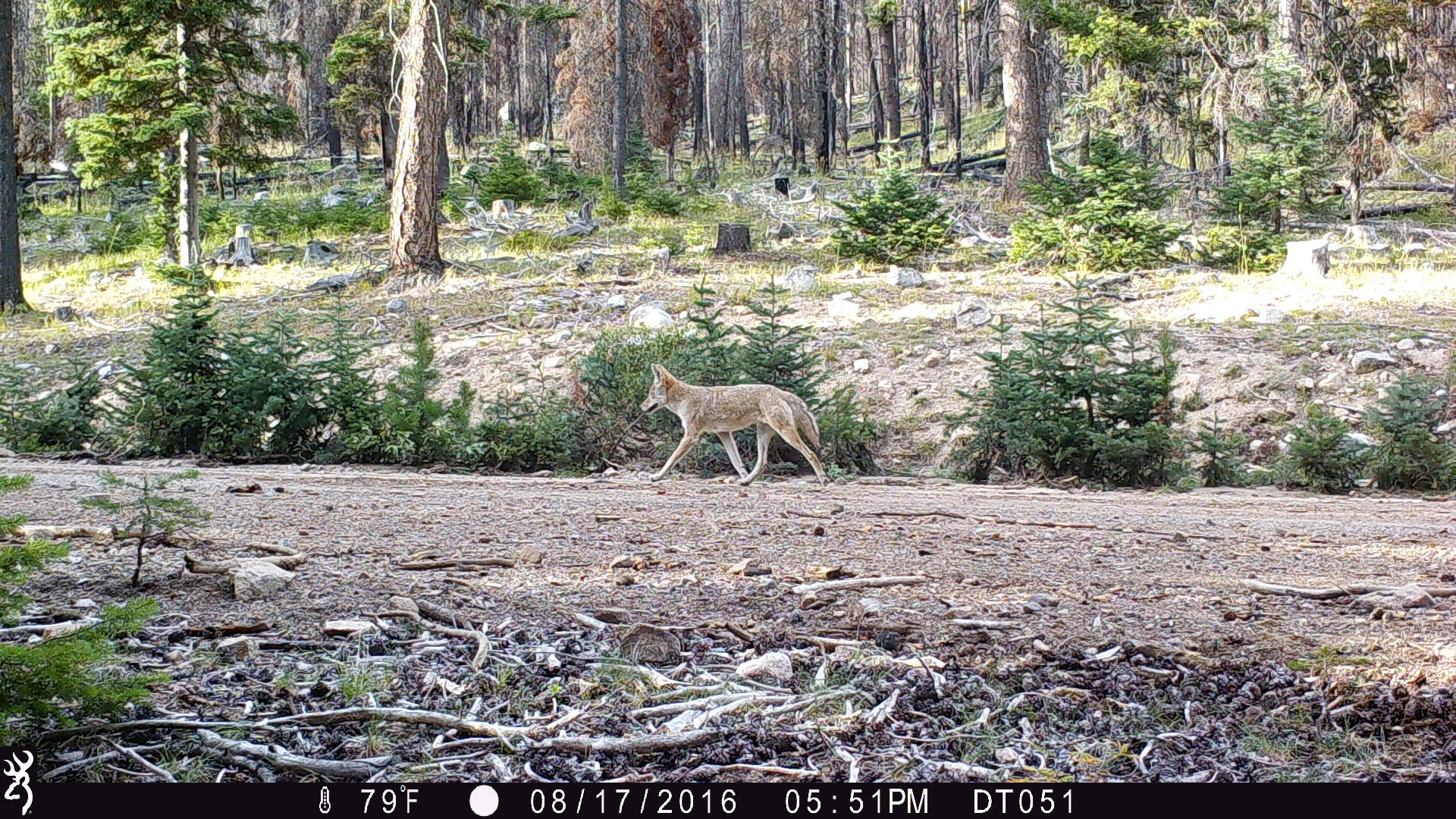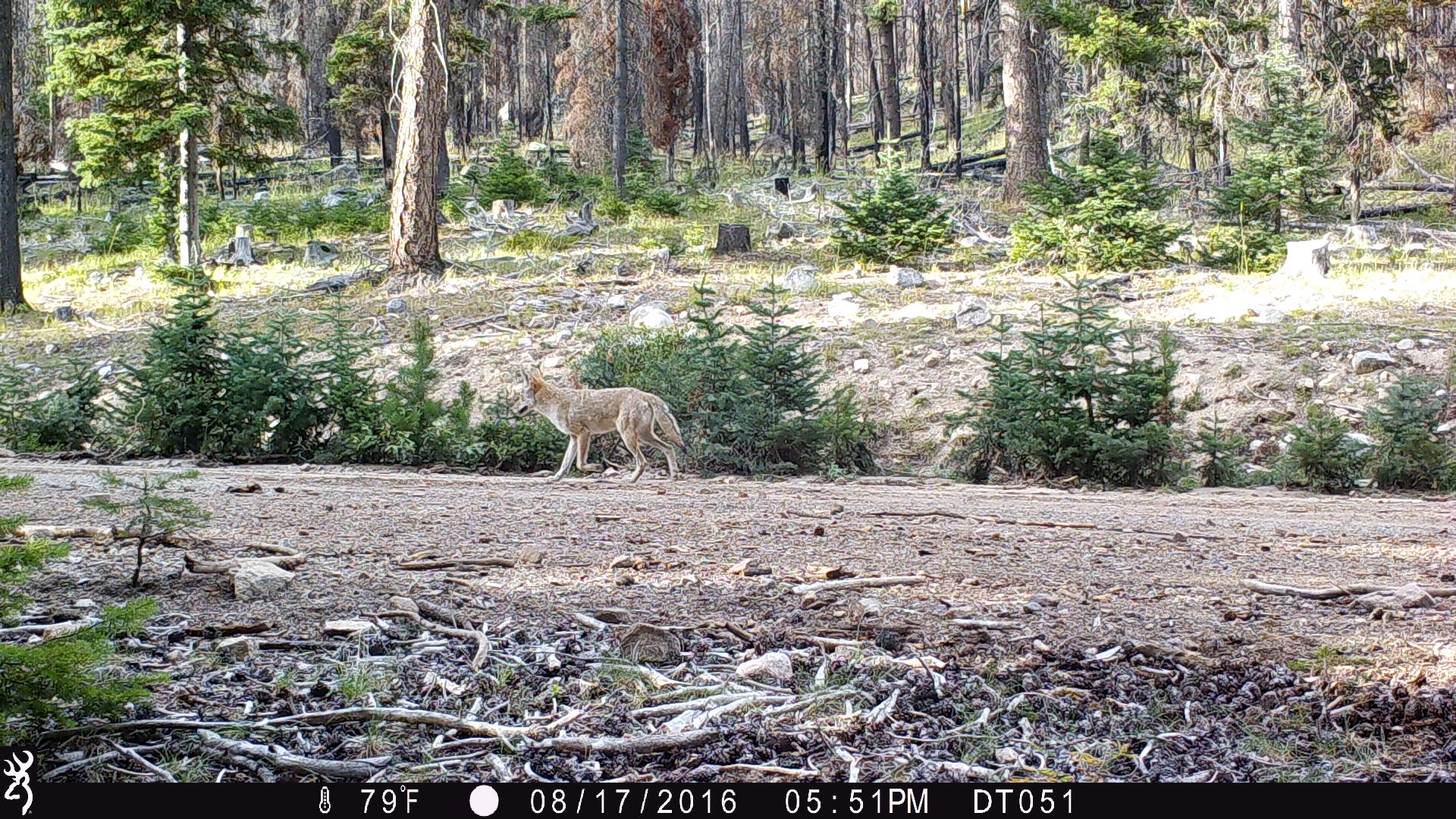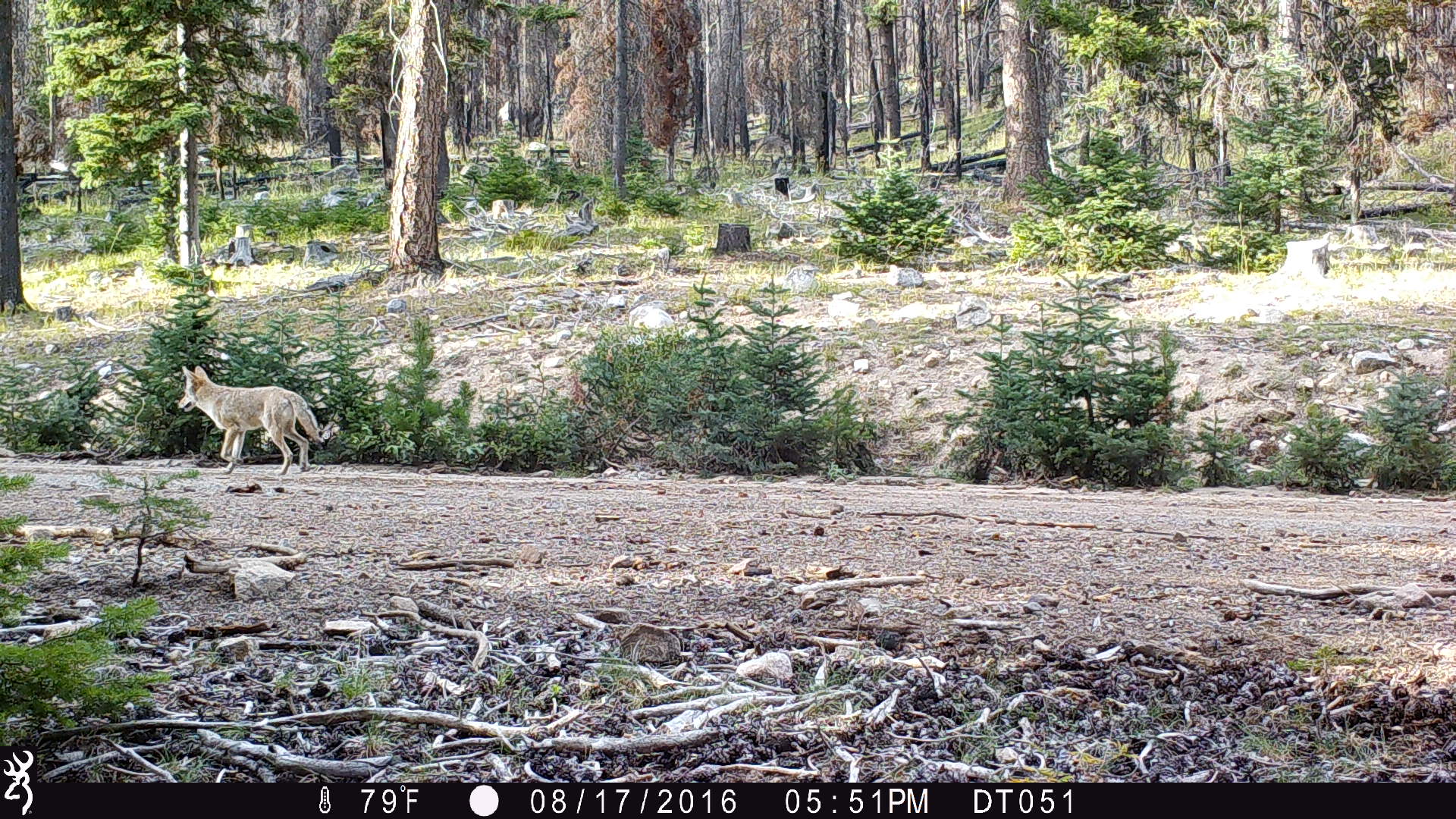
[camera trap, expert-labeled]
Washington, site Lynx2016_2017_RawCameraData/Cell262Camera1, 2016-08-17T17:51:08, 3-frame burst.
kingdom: Animalia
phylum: Chordata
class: Mammalia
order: Carnivora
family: Canidae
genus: Canis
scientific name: Canis latrans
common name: coyote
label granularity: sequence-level